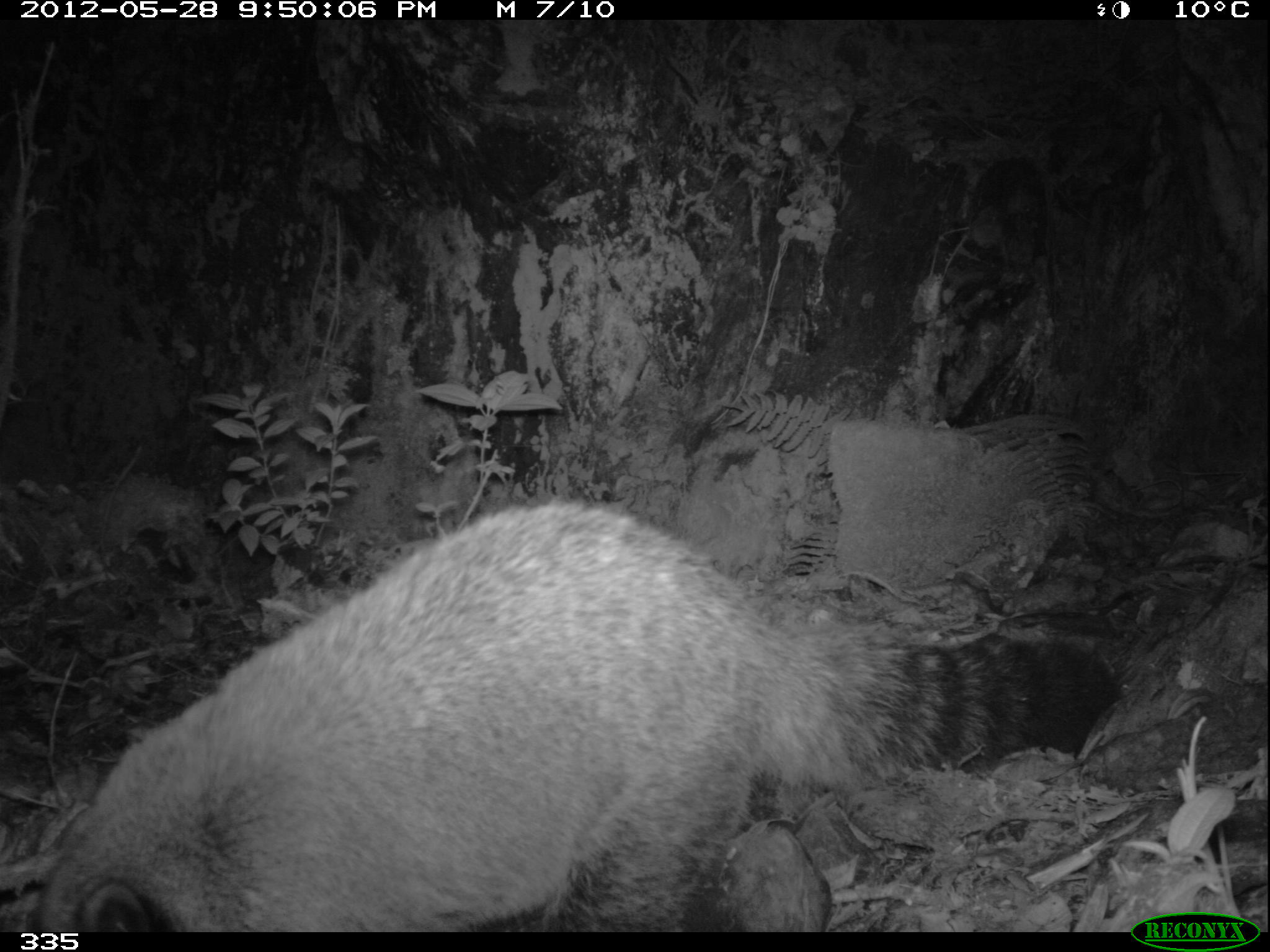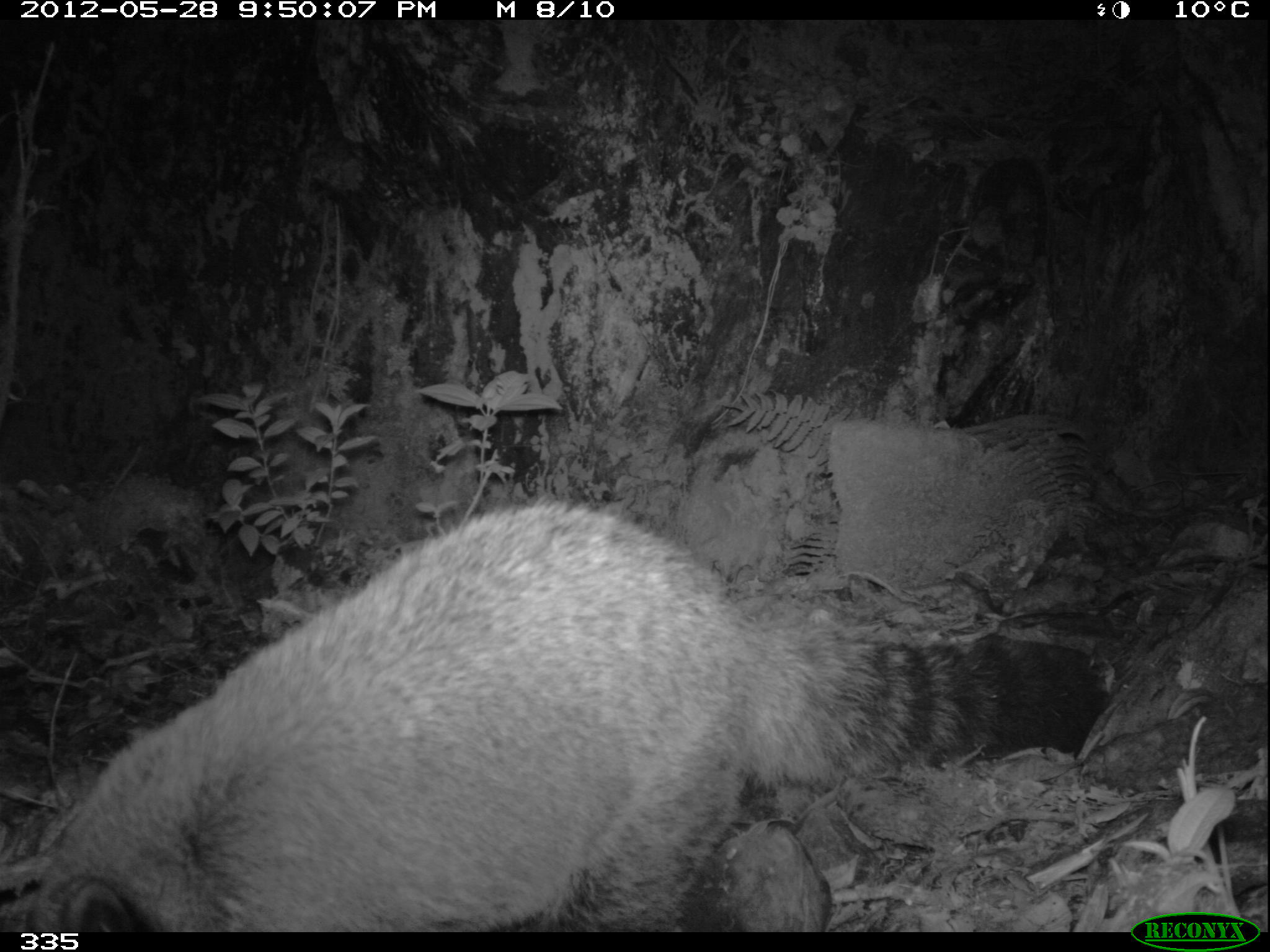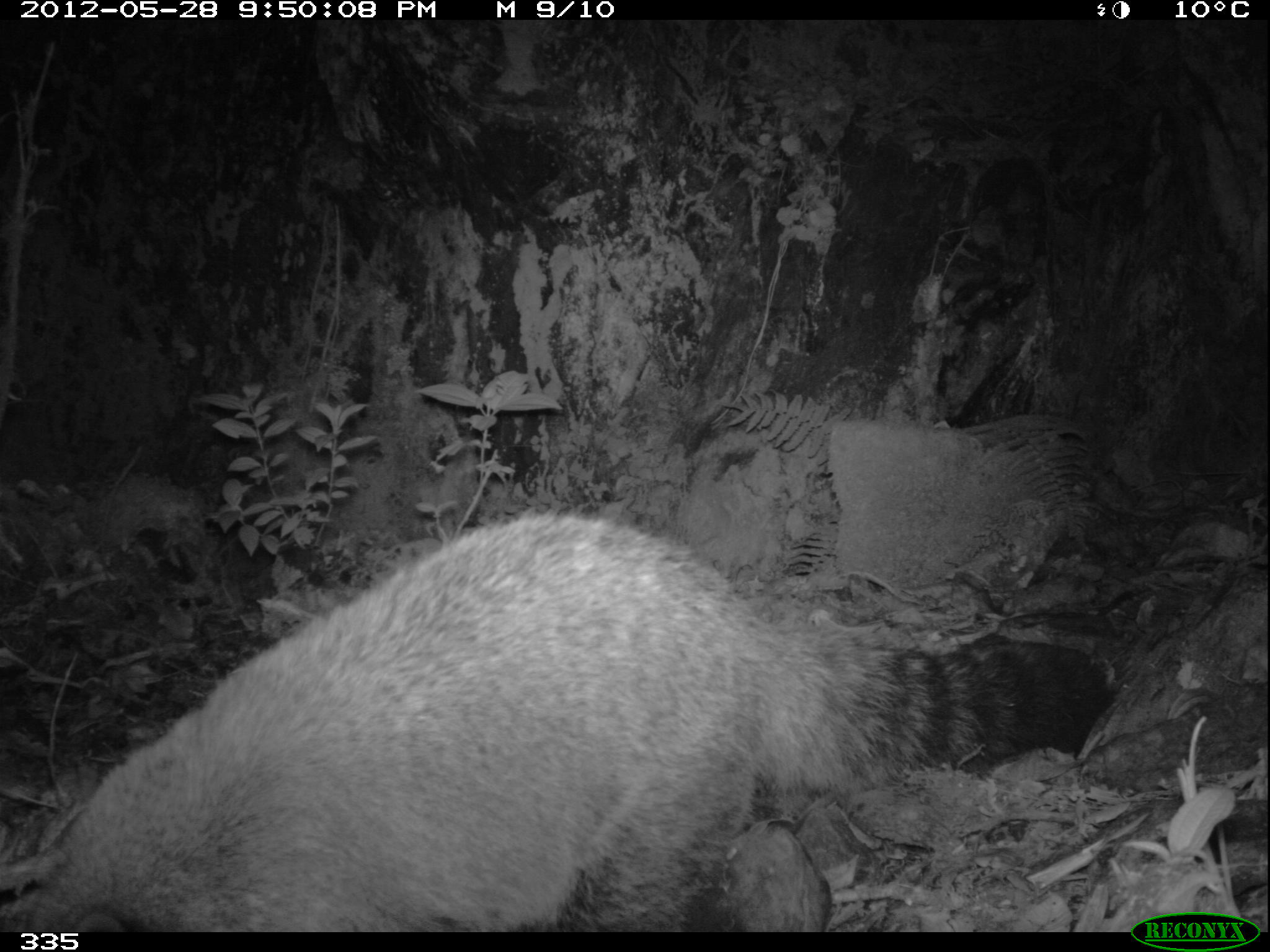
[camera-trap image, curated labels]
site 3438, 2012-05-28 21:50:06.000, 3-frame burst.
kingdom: Animalia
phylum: Chordata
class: Mammalia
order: Carnivora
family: Procyonidae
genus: Nasua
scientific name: Nasua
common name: coatis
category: unknown coati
Unknown coati (coatis) (Nasua).